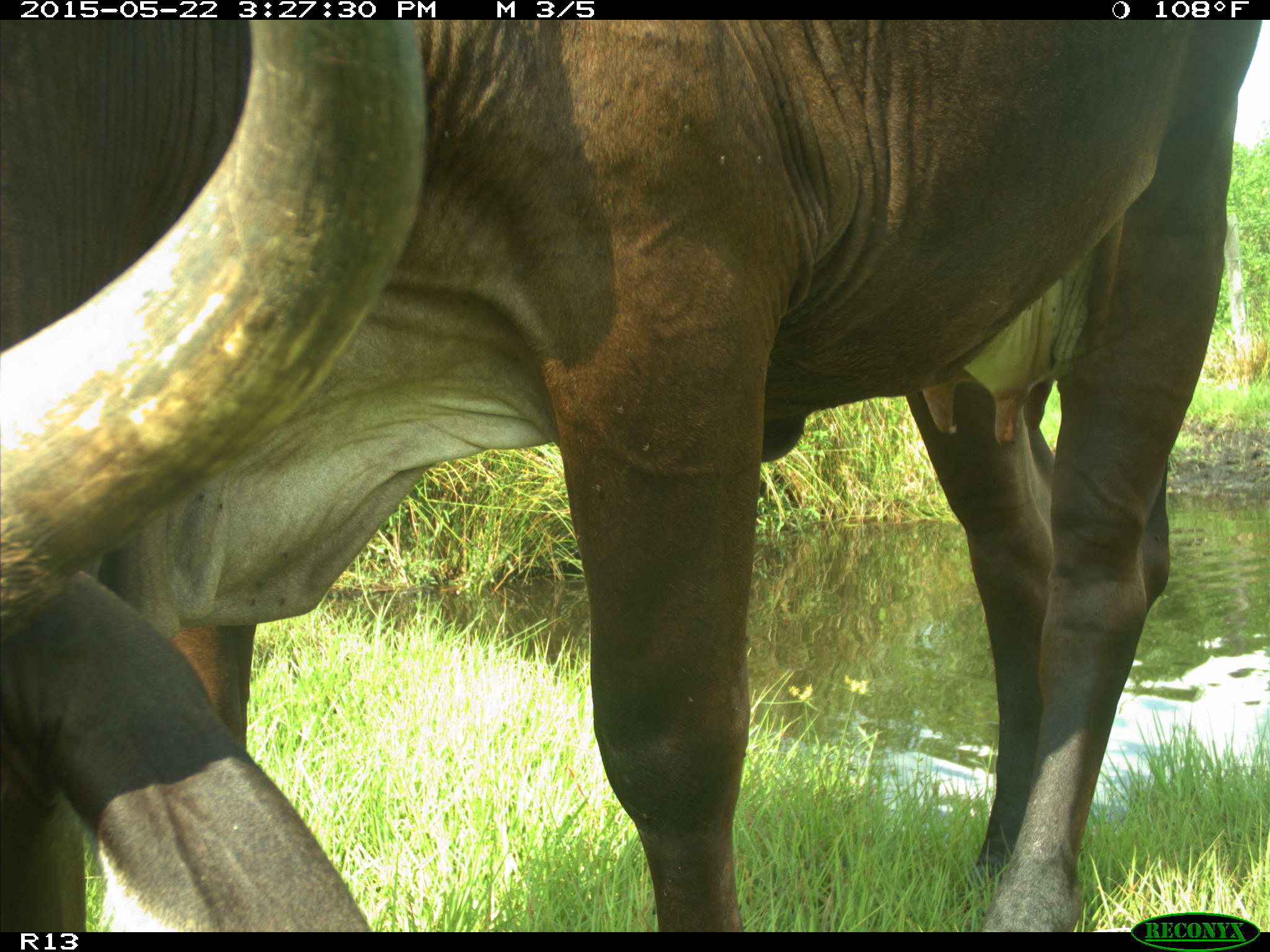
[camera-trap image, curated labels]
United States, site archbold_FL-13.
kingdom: Animalia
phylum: Chordata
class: Mammalia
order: Artiodactyla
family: Bovidae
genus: Bos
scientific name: Bos taurus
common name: domestic cow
Bos taurus (domestic cow).